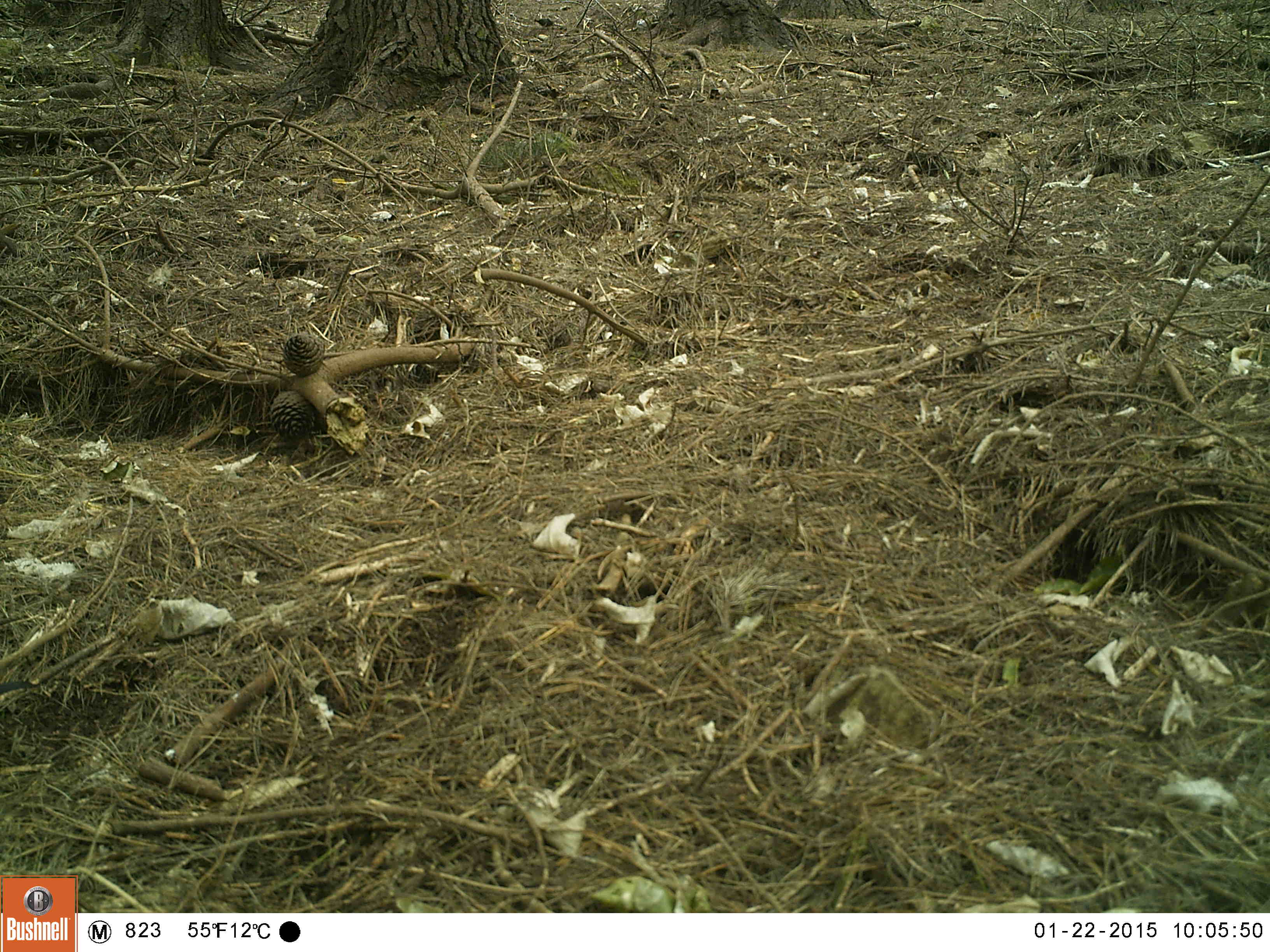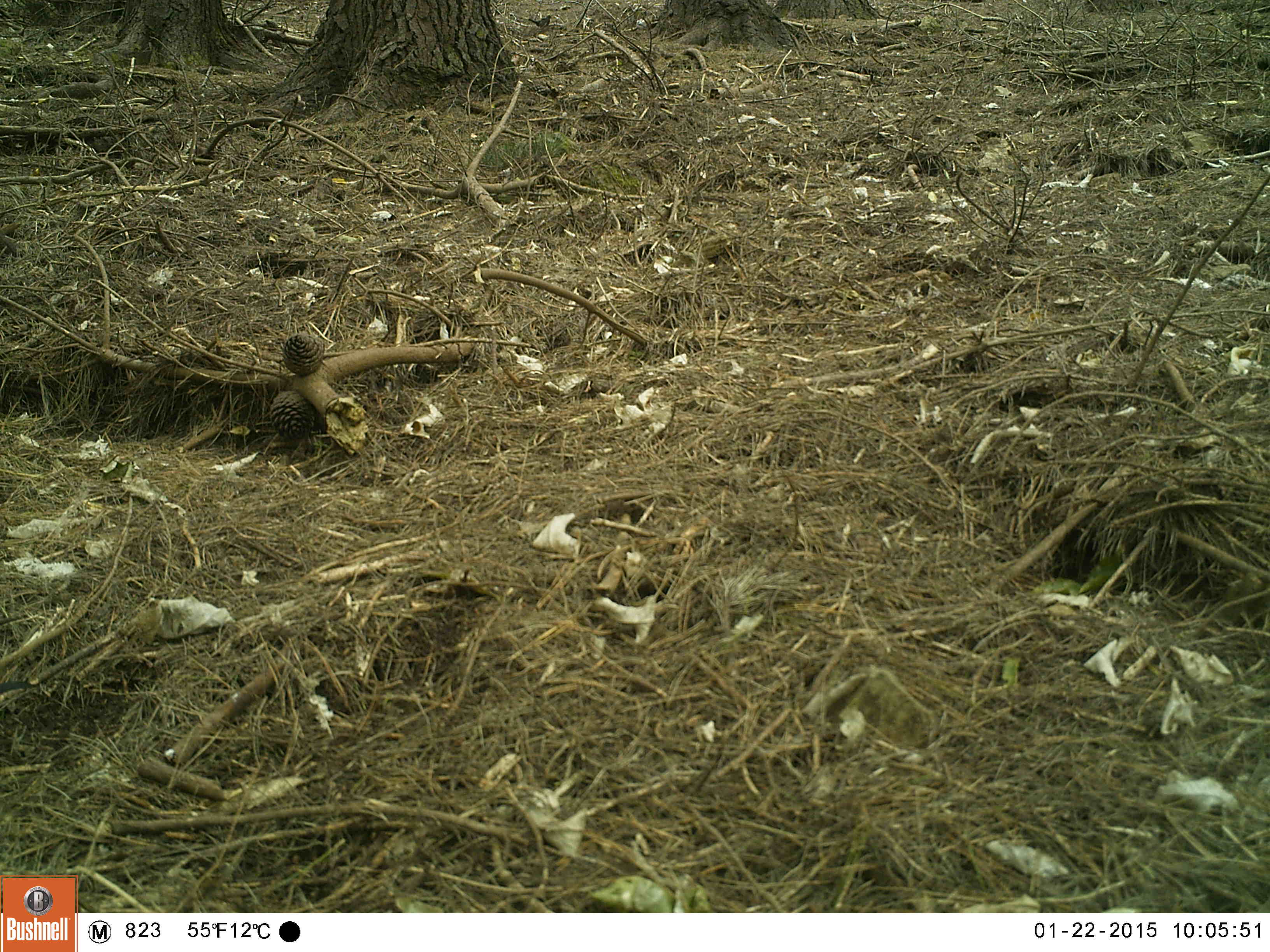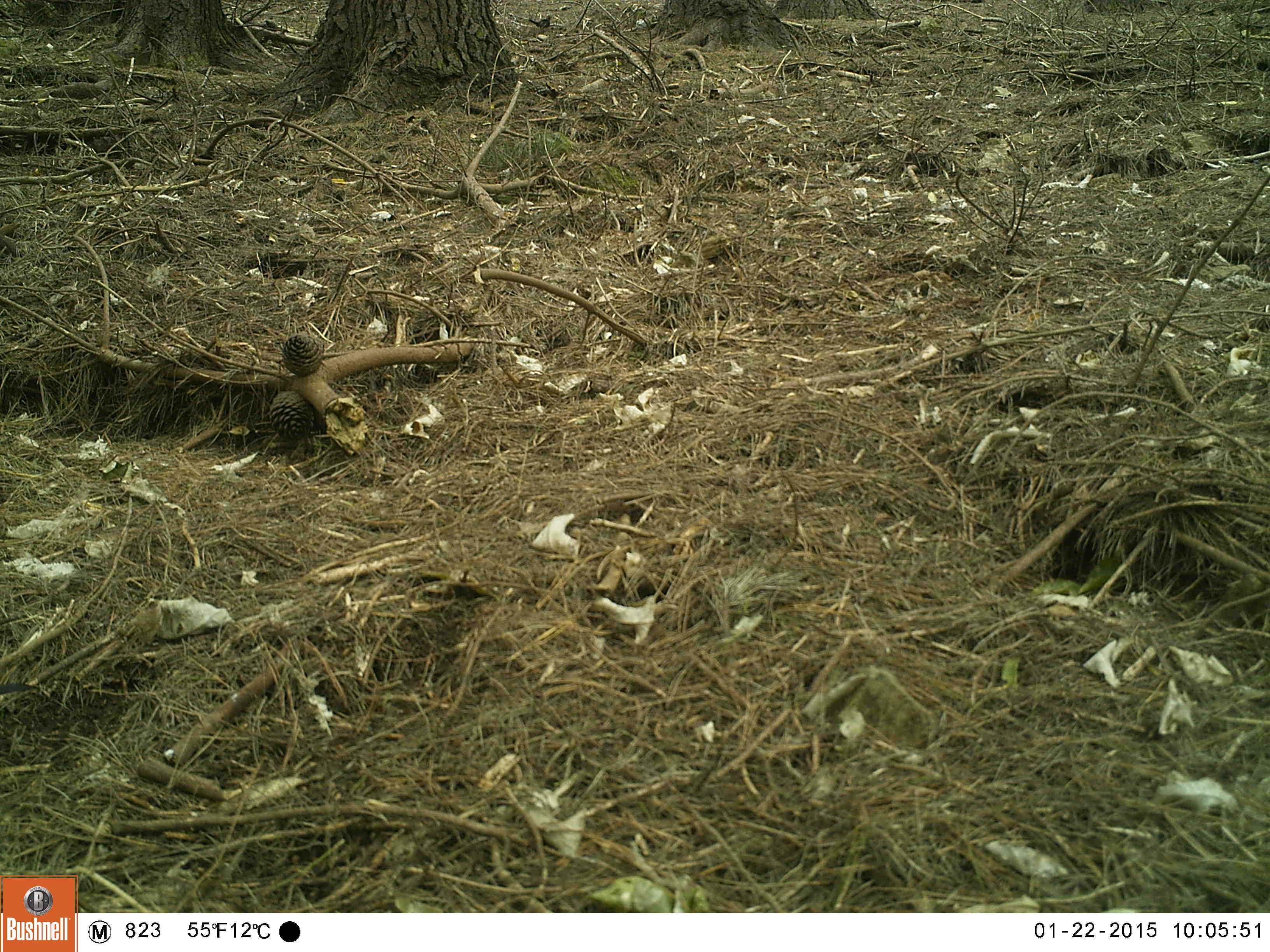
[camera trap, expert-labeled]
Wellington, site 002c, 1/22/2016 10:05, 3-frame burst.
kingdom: Animalia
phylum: Chordata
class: Aves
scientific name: Aves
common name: bird